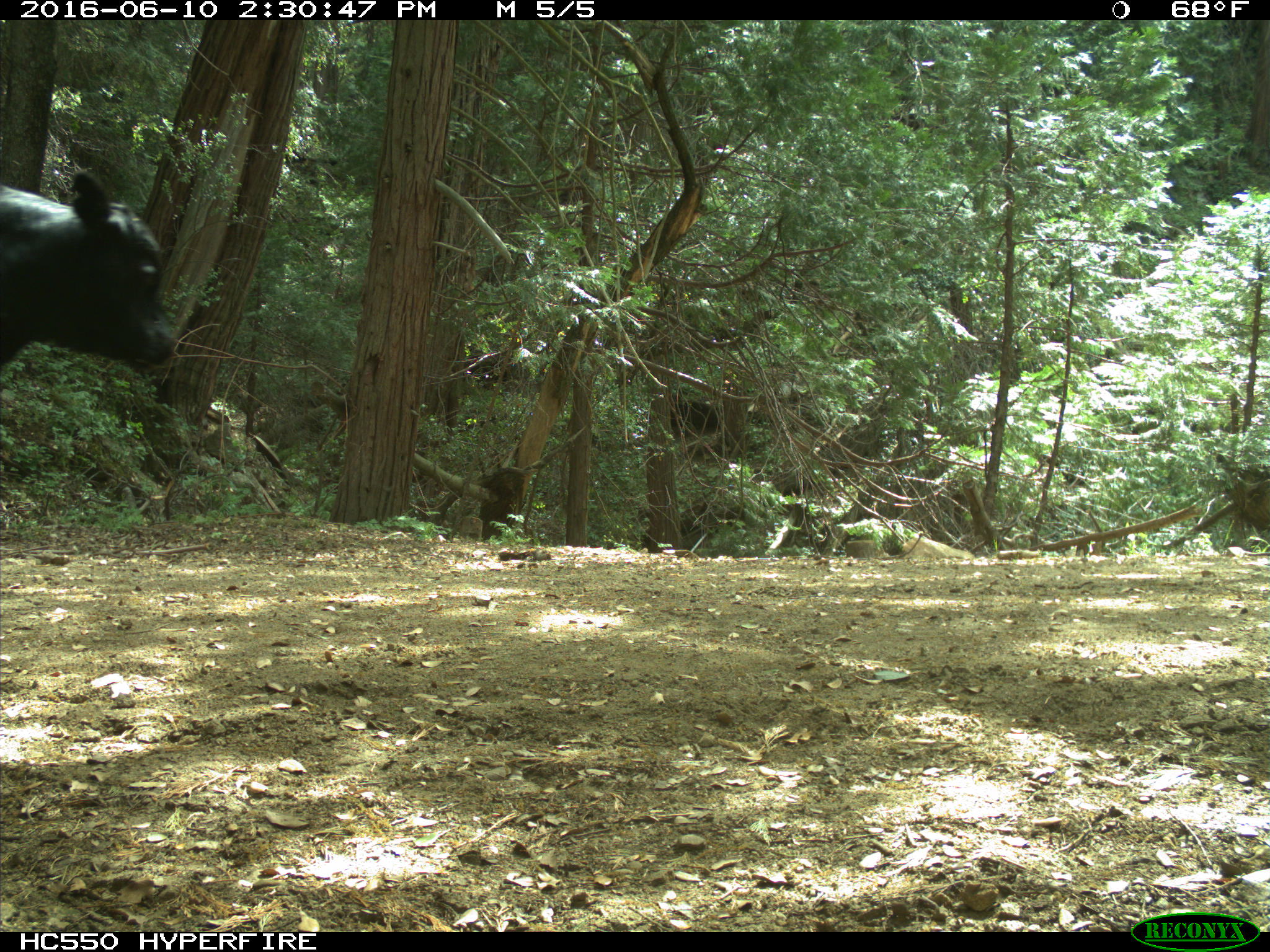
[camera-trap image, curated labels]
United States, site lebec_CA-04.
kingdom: Animalia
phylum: Chordata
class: Mammalia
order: Artiodactyla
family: Bovidae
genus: Bos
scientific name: Bos taurus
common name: domestic cow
Bos taurus (domestic cow).